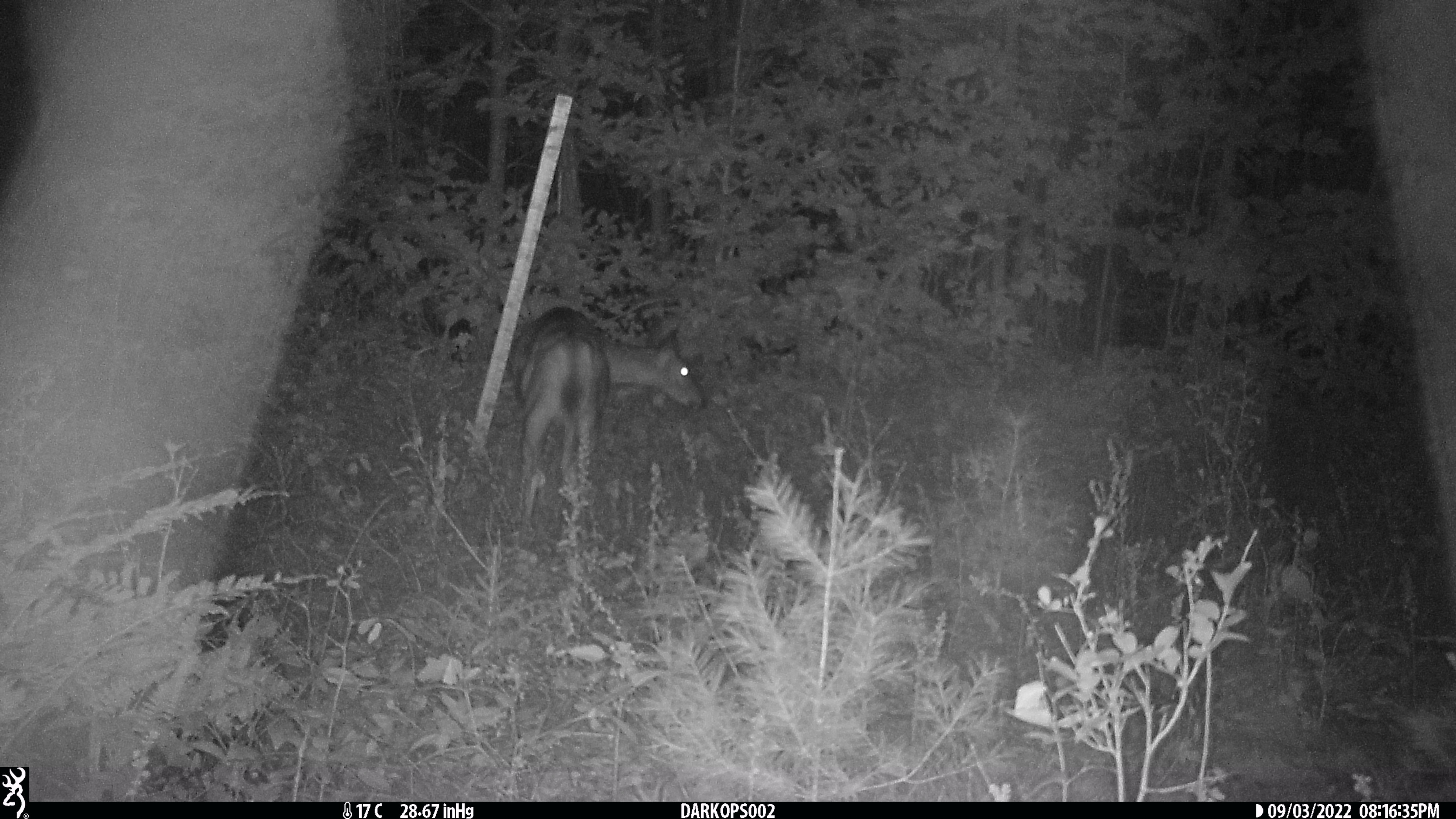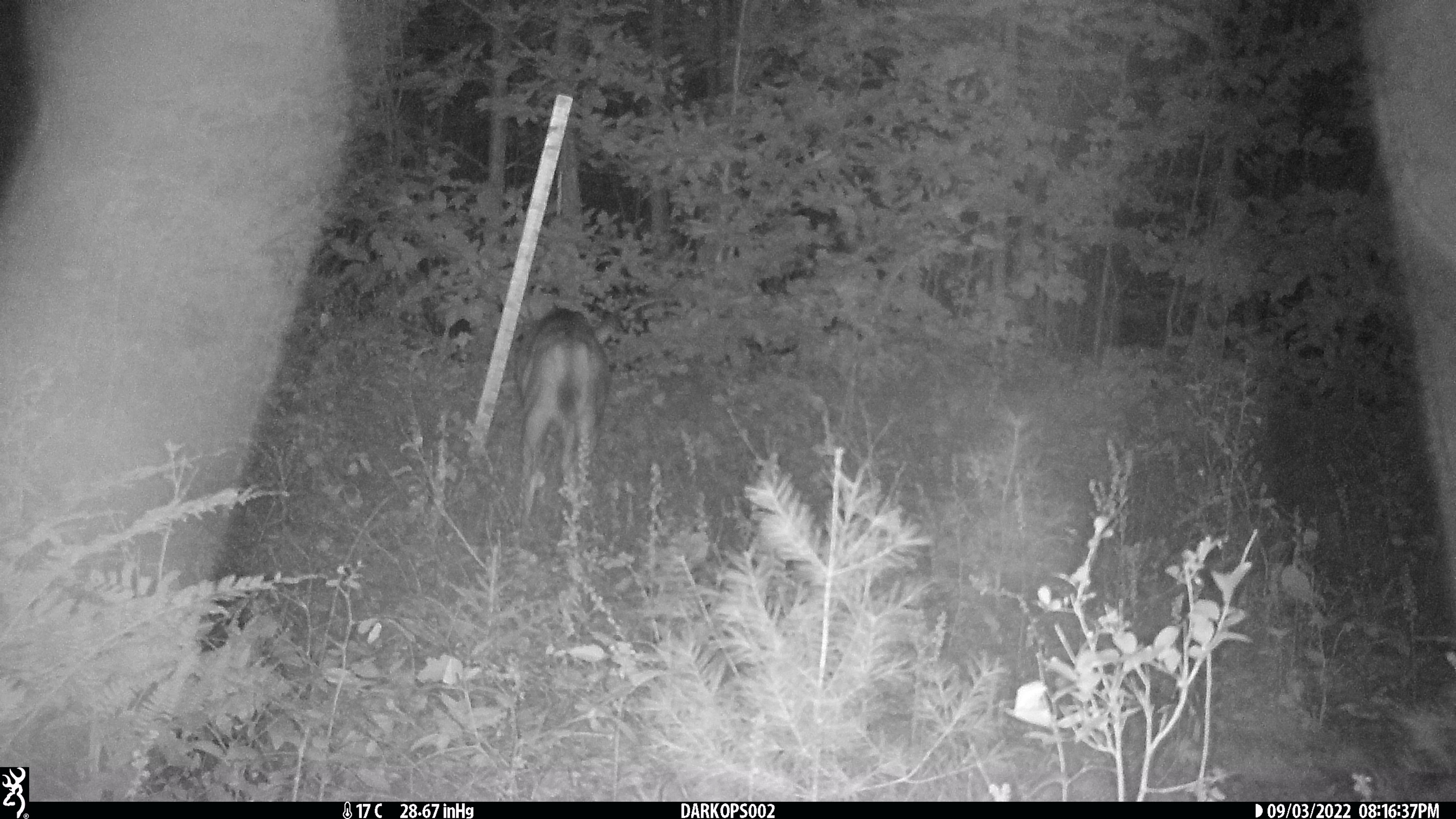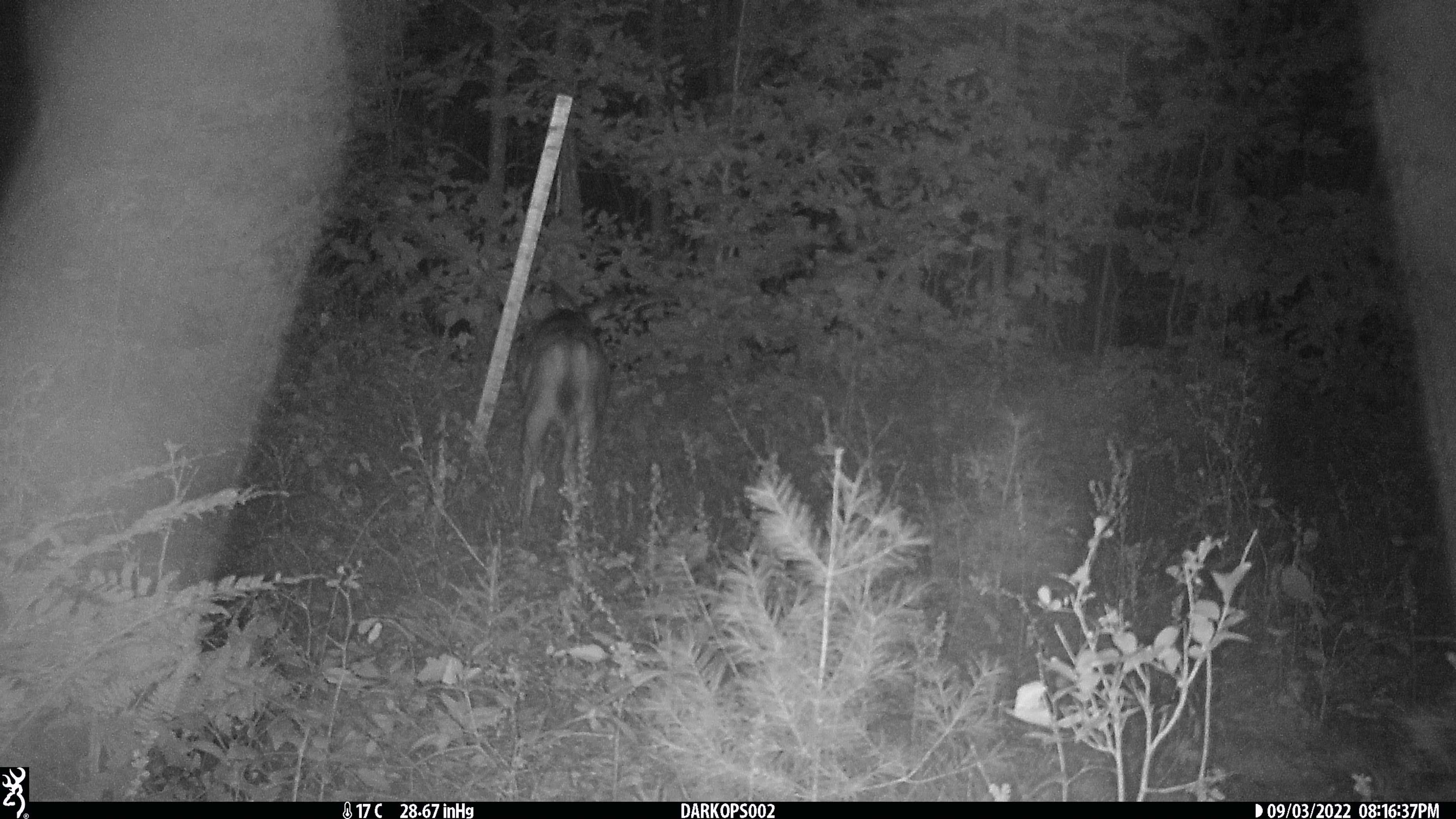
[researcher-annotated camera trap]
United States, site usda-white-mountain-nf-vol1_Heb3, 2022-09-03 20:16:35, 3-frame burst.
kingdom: Animalia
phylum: Chordata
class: Mammalia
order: Artiodactyla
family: Cervidae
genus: Odocoileus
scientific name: Odocoileus virginianus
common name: white-tailed deer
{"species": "white-tailed deer (Odocoileus virginianus)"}